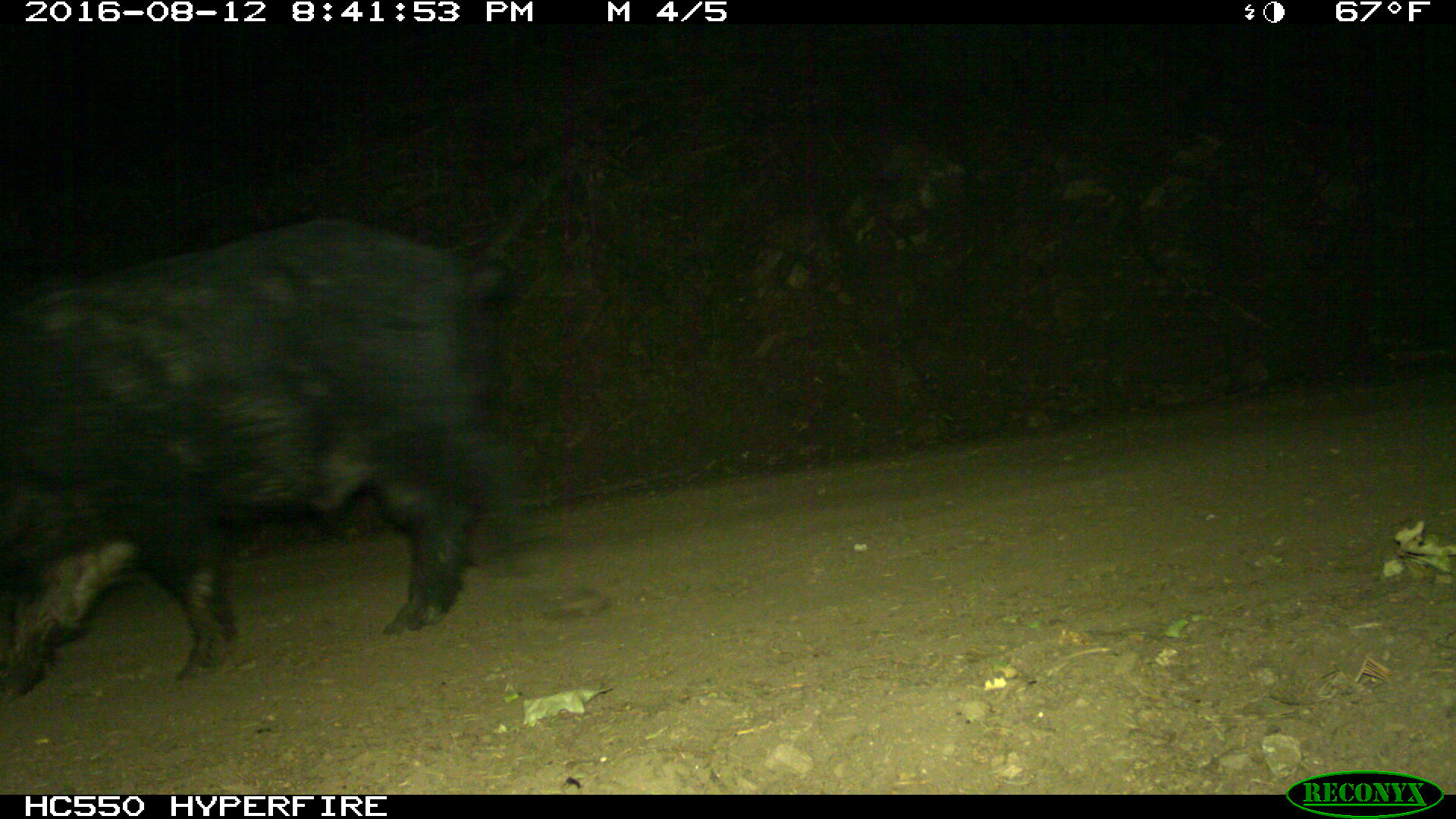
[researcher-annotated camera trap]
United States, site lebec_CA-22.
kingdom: Animalia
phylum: Chordata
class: Mammalia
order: Artiodactyla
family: Suidae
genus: Sus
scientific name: Sus scrofa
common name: wild boar